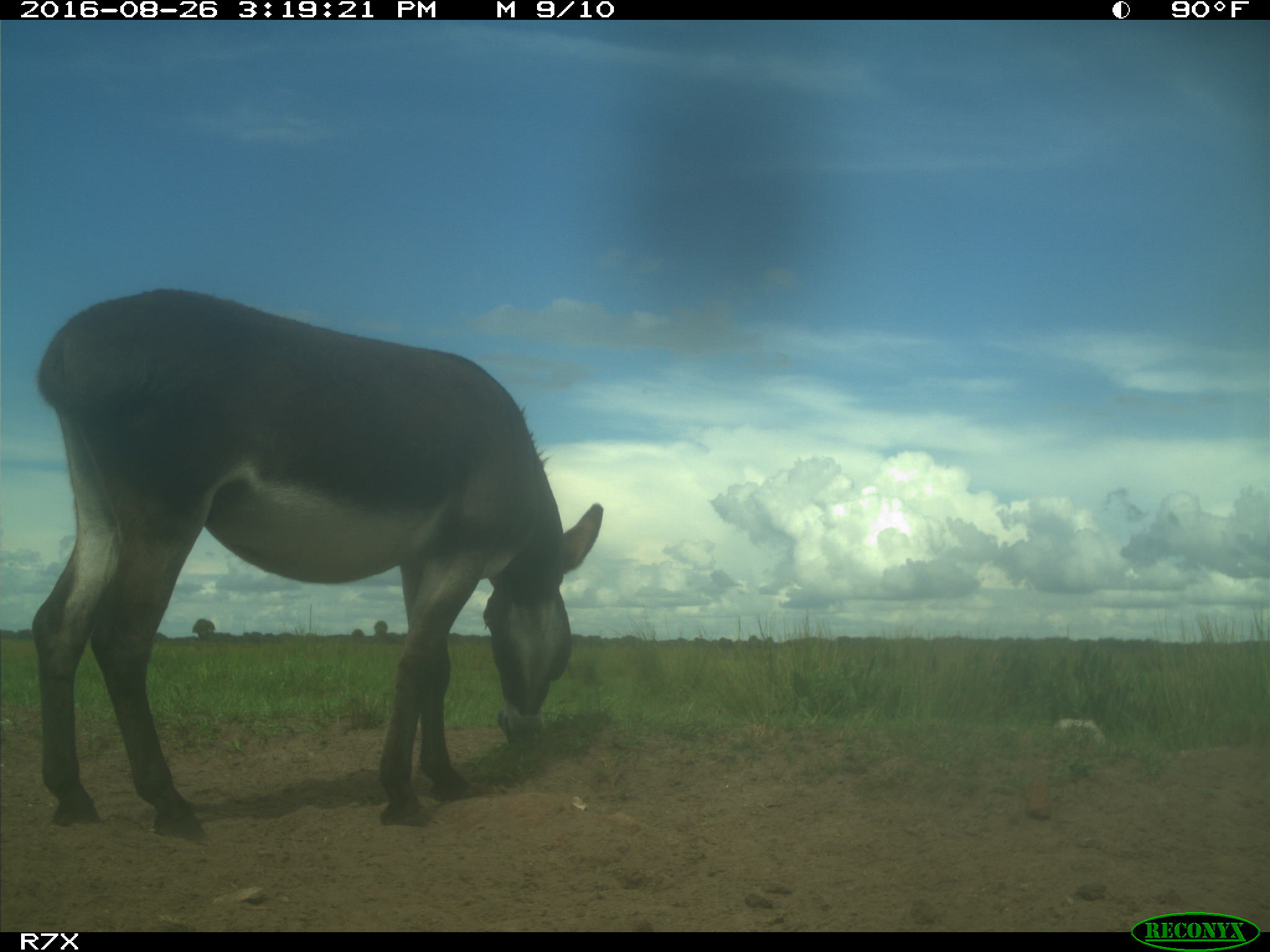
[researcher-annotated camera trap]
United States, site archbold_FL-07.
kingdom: Animalia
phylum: Chordata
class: Mammalia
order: Perissodactyla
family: Equidae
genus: Equus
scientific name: Equus africanus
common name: african wild ass